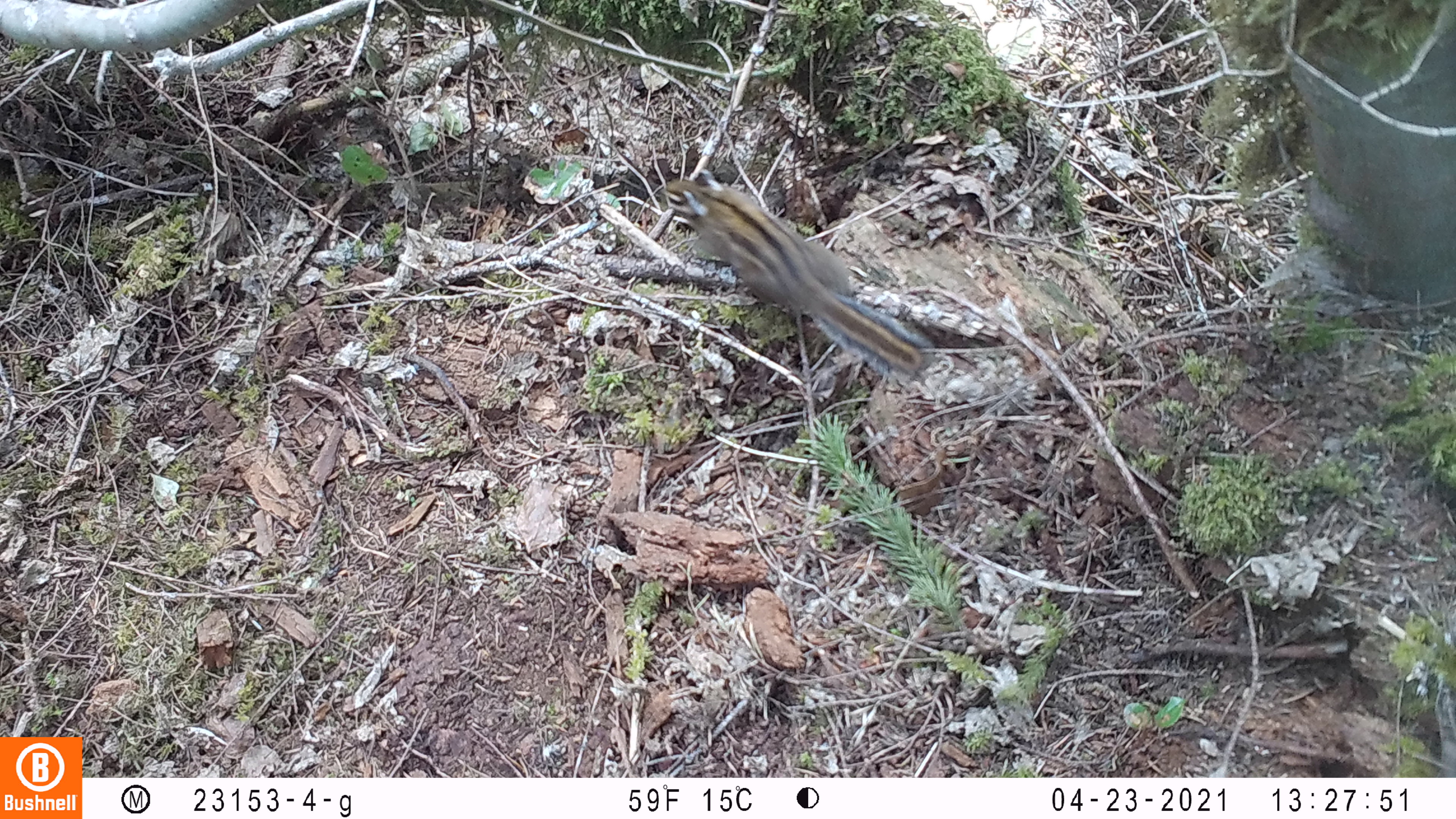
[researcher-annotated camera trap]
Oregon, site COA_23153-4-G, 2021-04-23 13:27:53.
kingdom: Animalia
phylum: Chordata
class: Mammalia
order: Rodentia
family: Sciuridae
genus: Neotamias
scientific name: Neotamias townsendii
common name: townsend's chipmunk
Townsend's chipmunk (Neotamias townsendii).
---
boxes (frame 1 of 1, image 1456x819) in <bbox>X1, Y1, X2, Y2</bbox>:
townsend's chipmunk: <bbox>654, 165, 939, 388</bbox>